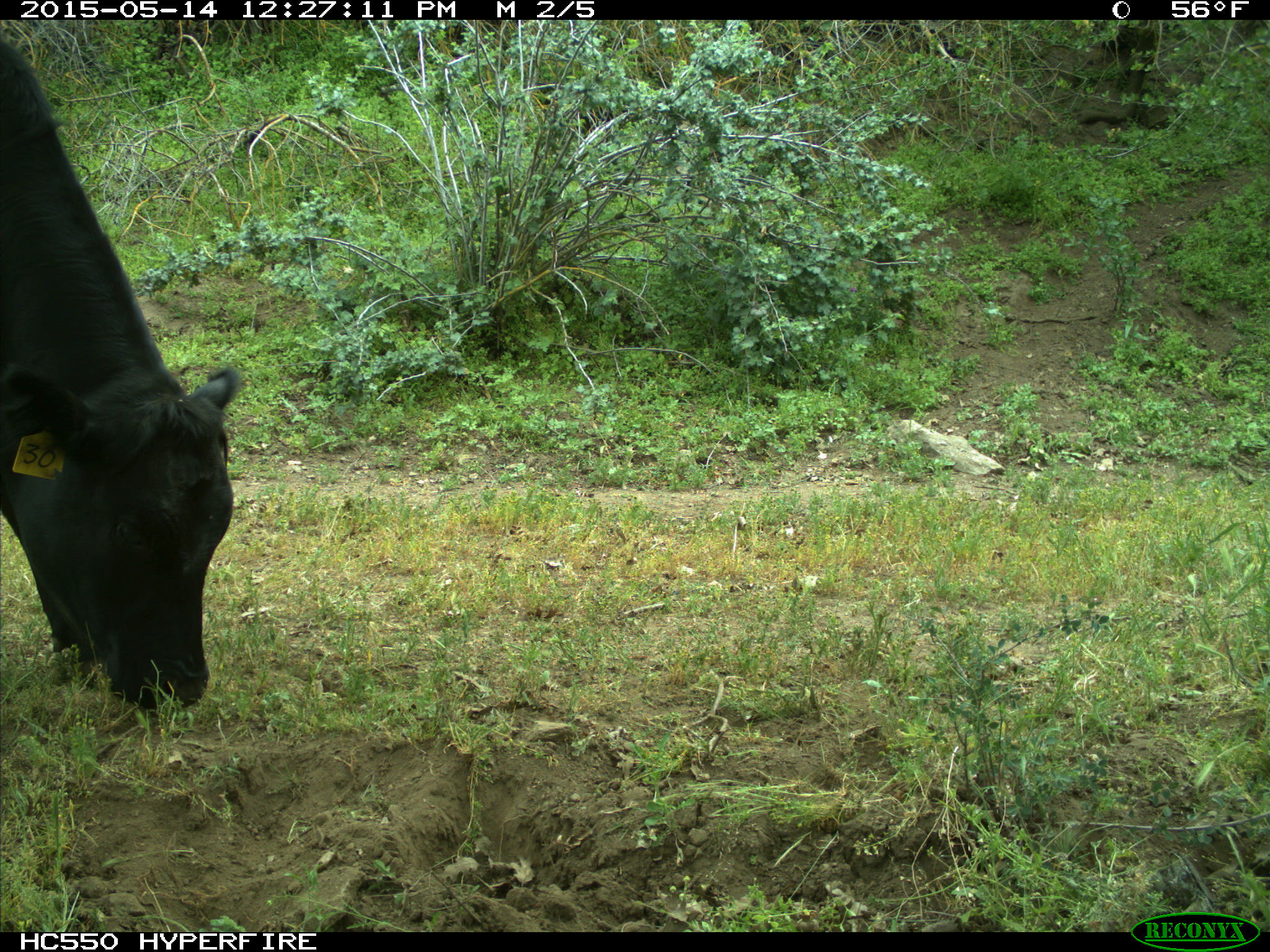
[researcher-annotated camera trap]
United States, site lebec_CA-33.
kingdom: Animalia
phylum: Chordata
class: Mammalia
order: Artiodactyla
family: Bovidae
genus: Bos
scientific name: Bos taurus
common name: domestic cow